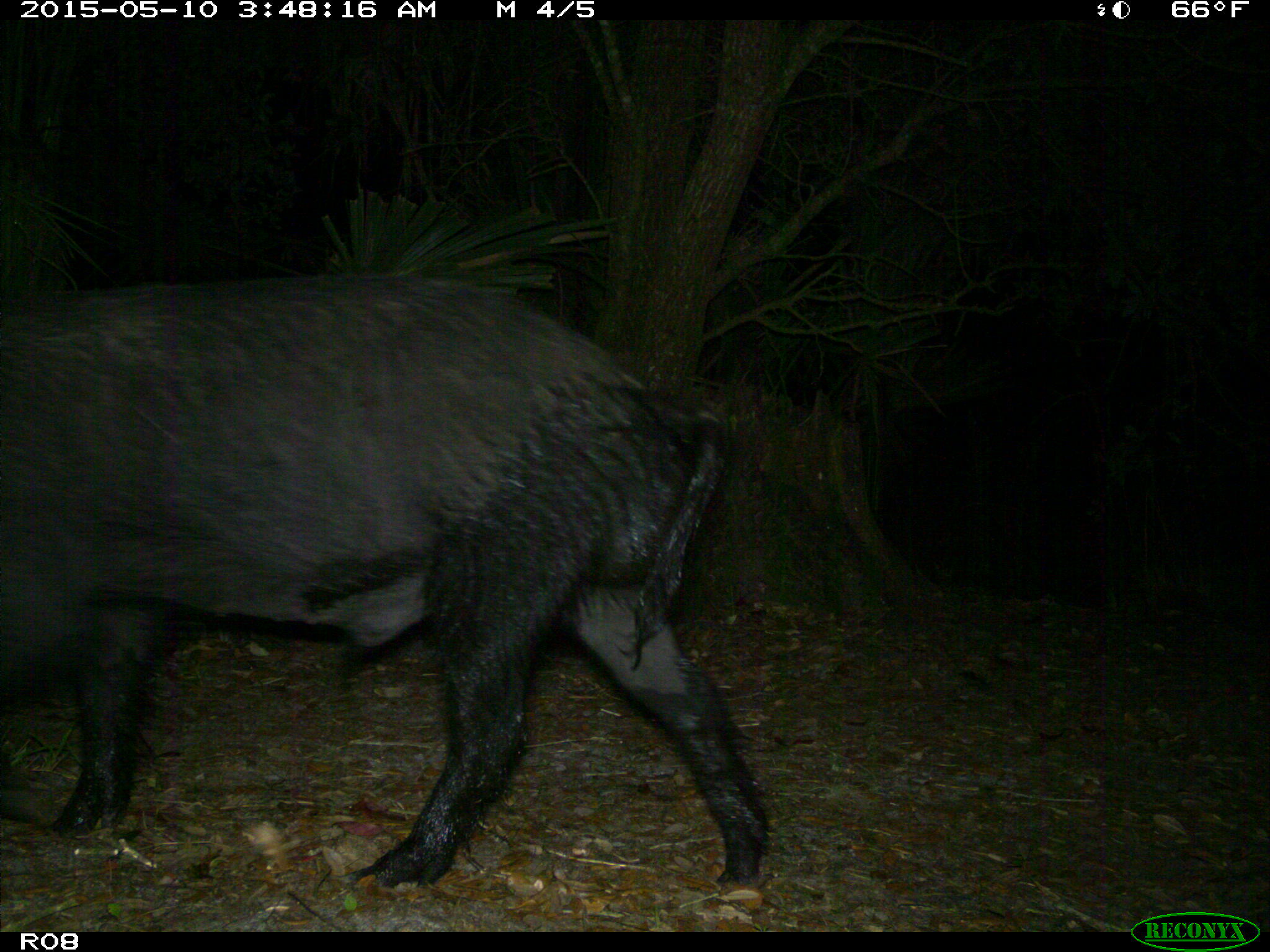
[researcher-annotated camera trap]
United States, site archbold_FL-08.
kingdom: Animalia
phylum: Chordata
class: Mammalia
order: Artiodactyla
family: Suidae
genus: Sus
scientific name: Sus scrofa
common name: wild boar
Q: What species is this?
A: Sus scrofa (wild boar).